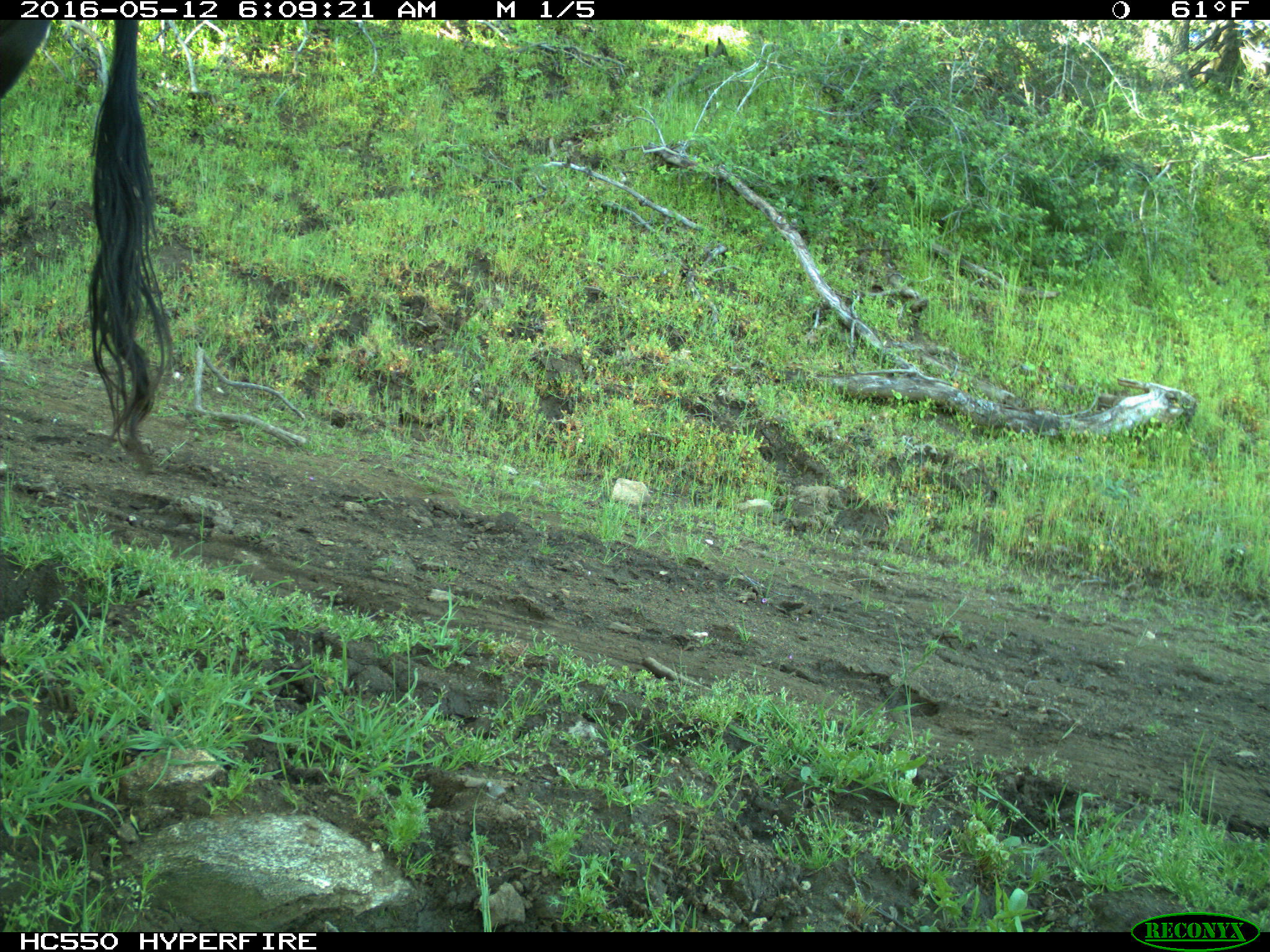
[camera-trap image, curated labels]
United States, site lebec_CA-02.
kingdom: Animalia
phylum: Chordata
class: Mammalia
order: Artiodactyla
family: Bovidae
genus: Bos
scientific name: Bos taurus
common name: domestic cow